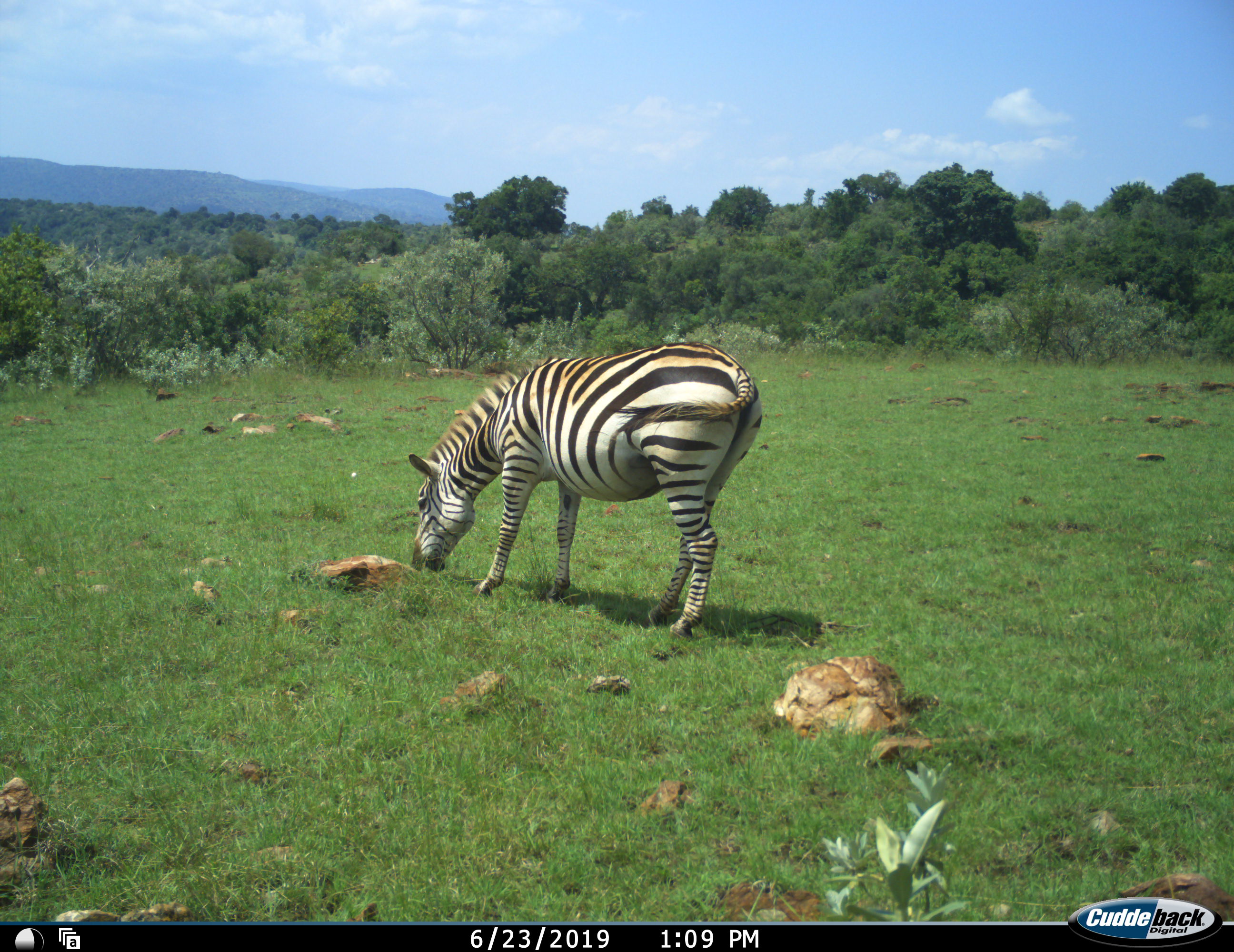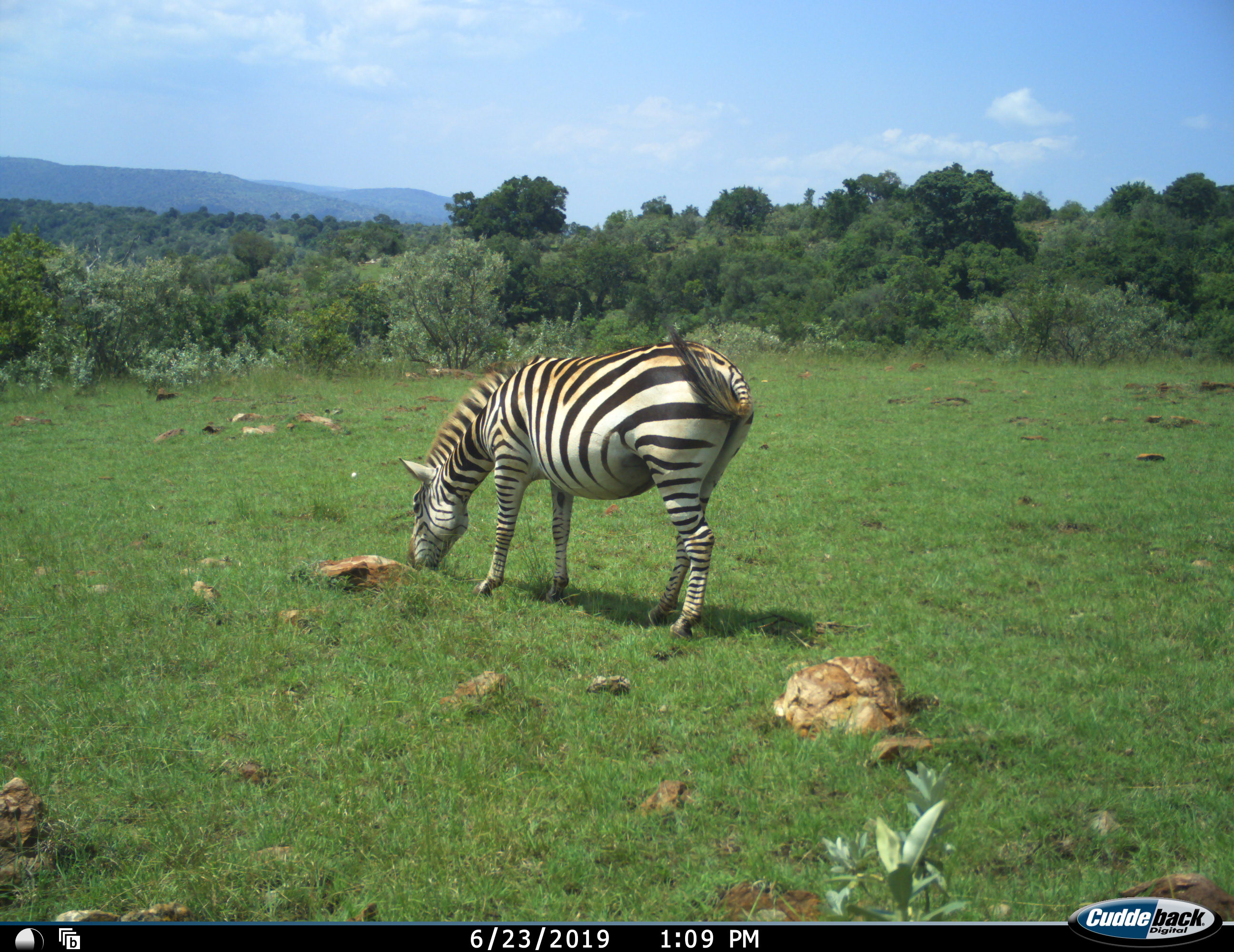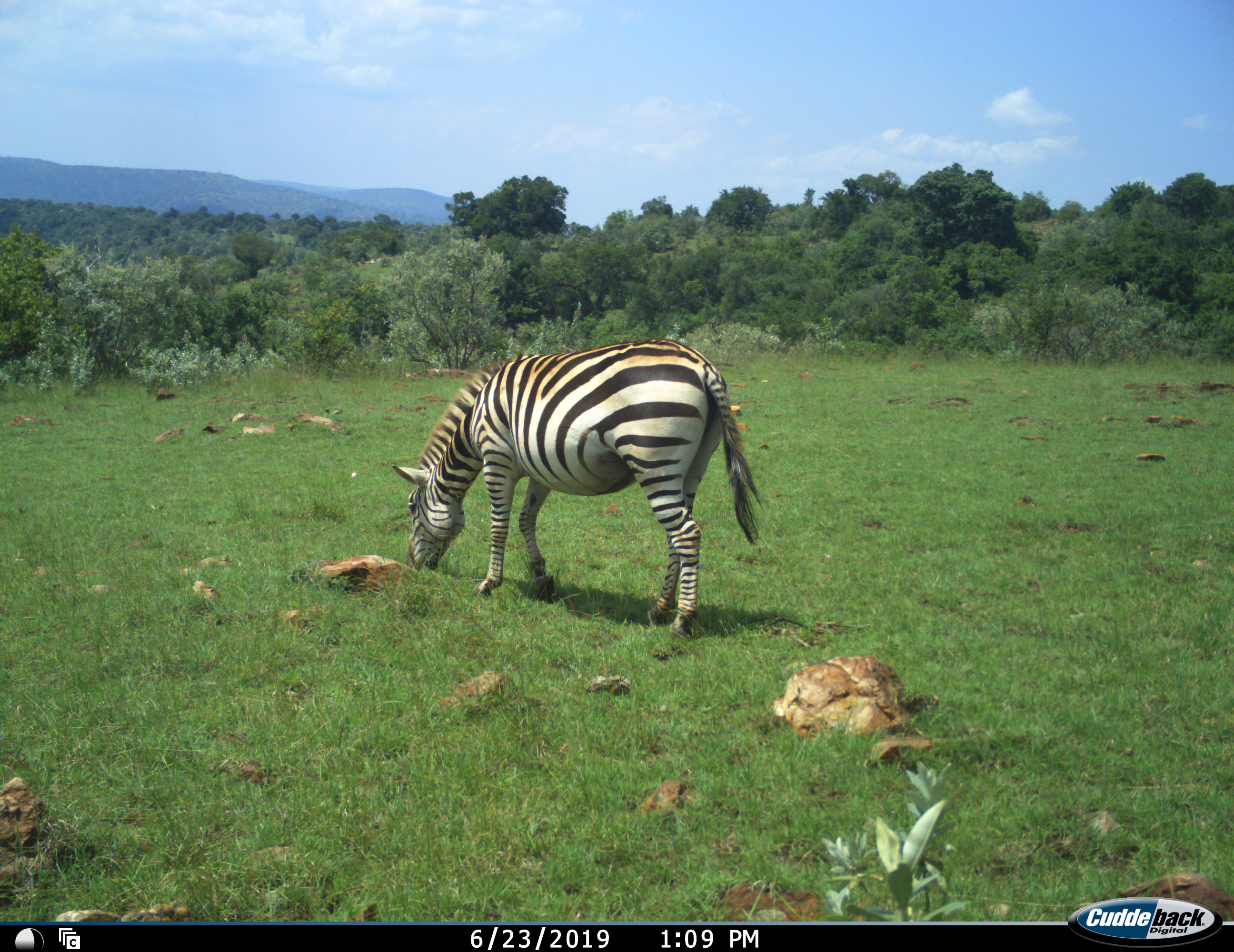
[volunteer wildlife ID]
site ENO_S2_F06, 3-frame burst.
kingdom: Animalia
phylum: Chordata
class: Mammalia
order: Perissodactyla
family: Equidae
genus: Equus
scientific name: Equus quagga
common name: plains zebra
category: zebraplains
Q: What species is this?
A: Zebraplains (plains zebra) (Equus quagga).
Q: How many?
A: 1.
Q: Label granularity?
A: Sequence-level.